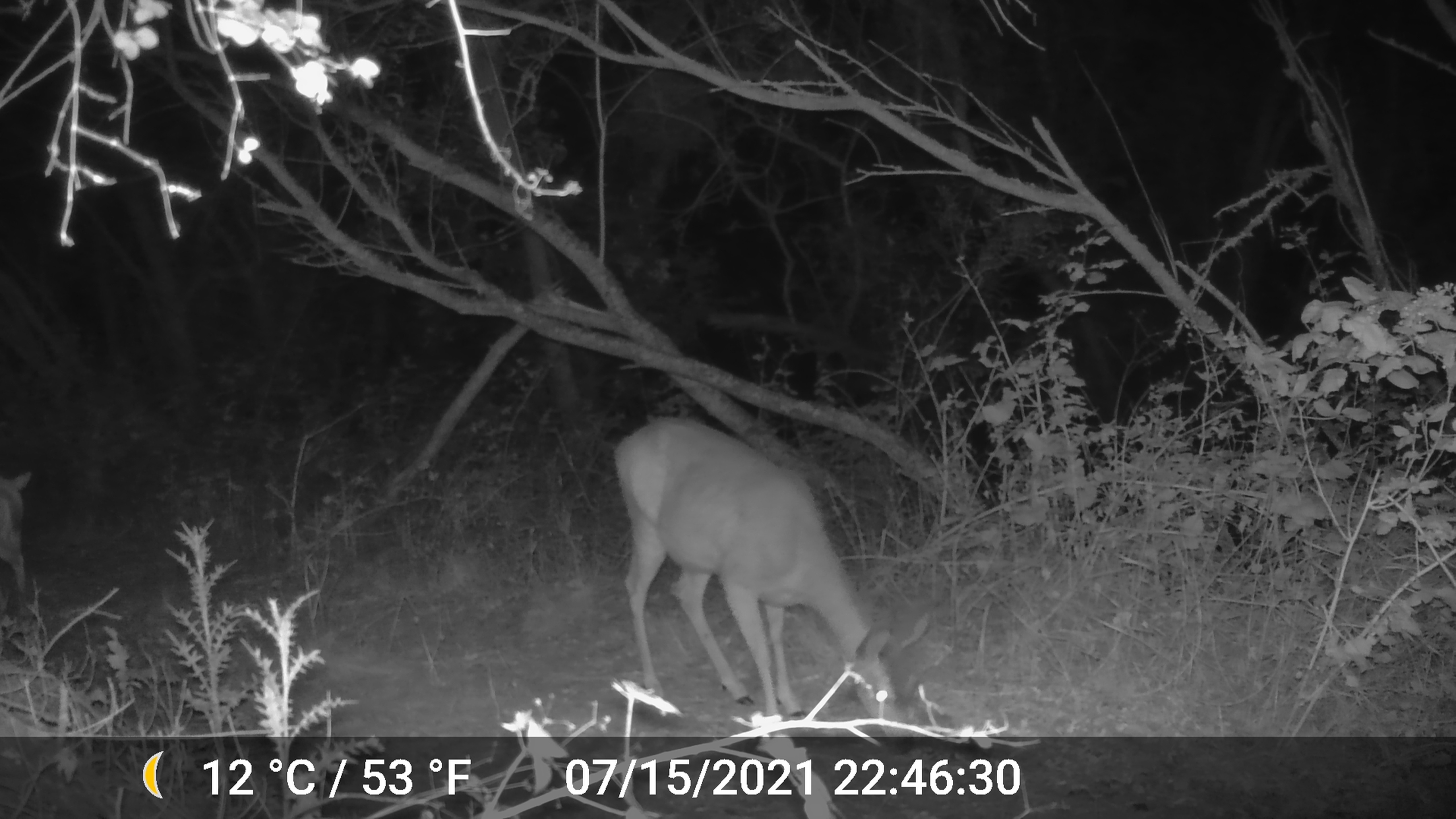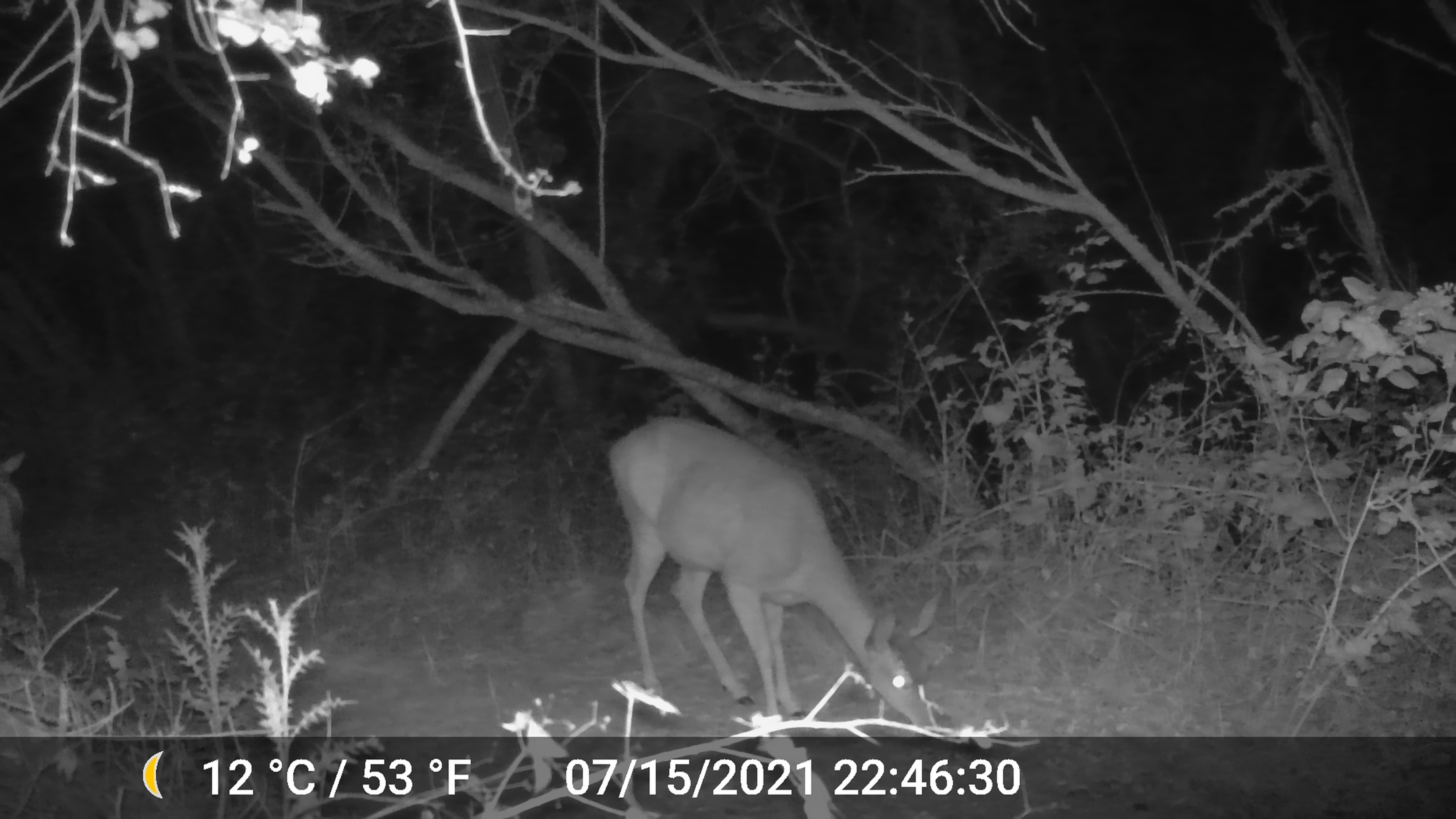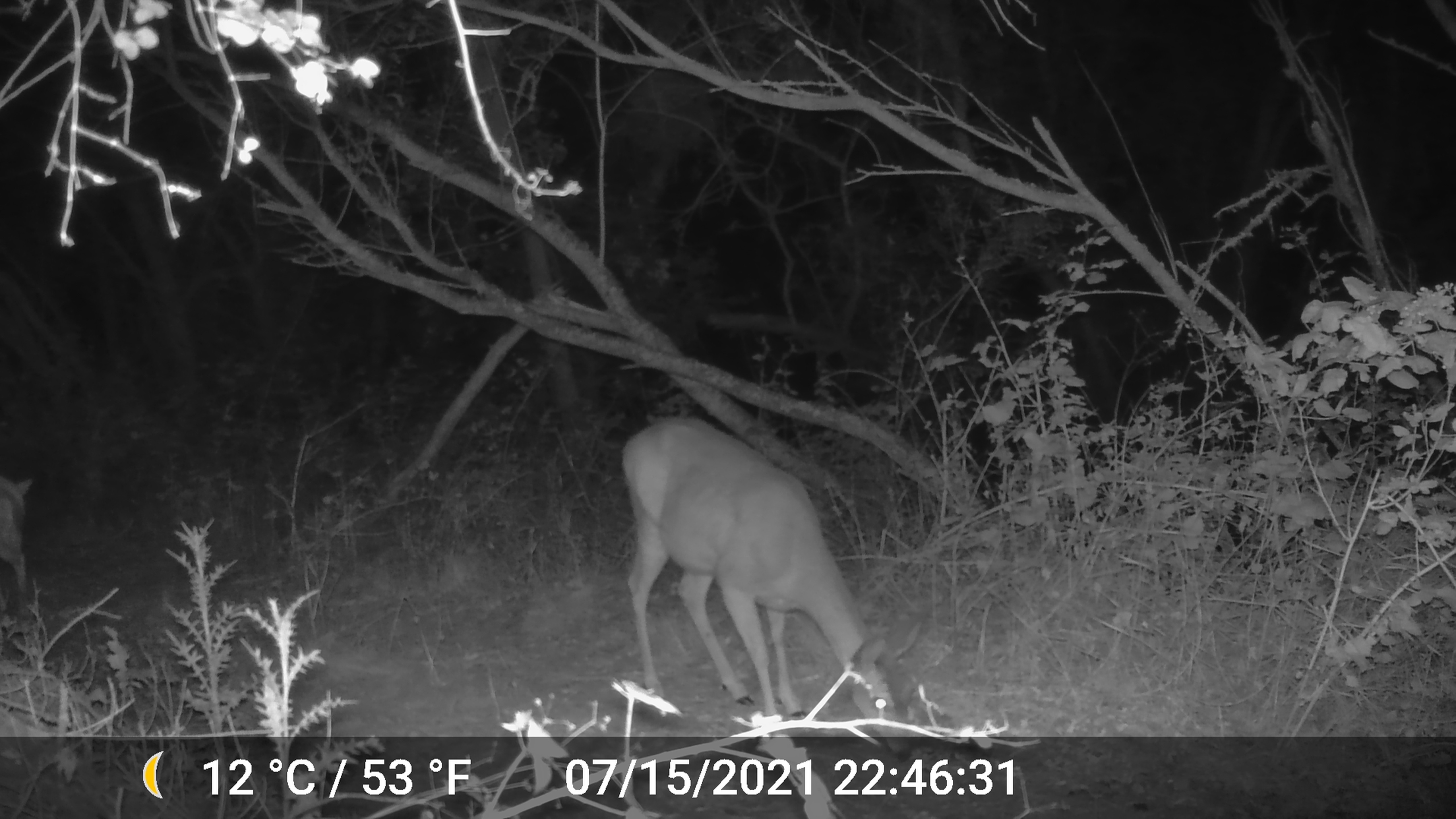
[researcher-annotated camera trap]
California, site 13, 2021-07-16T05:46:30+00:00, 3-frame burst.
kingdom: Animalia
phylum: Chordata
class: Mammalia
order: Artiodactyla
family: Cervidae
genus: Odocoileus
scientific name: Odocoileus hemionus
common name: mule deer